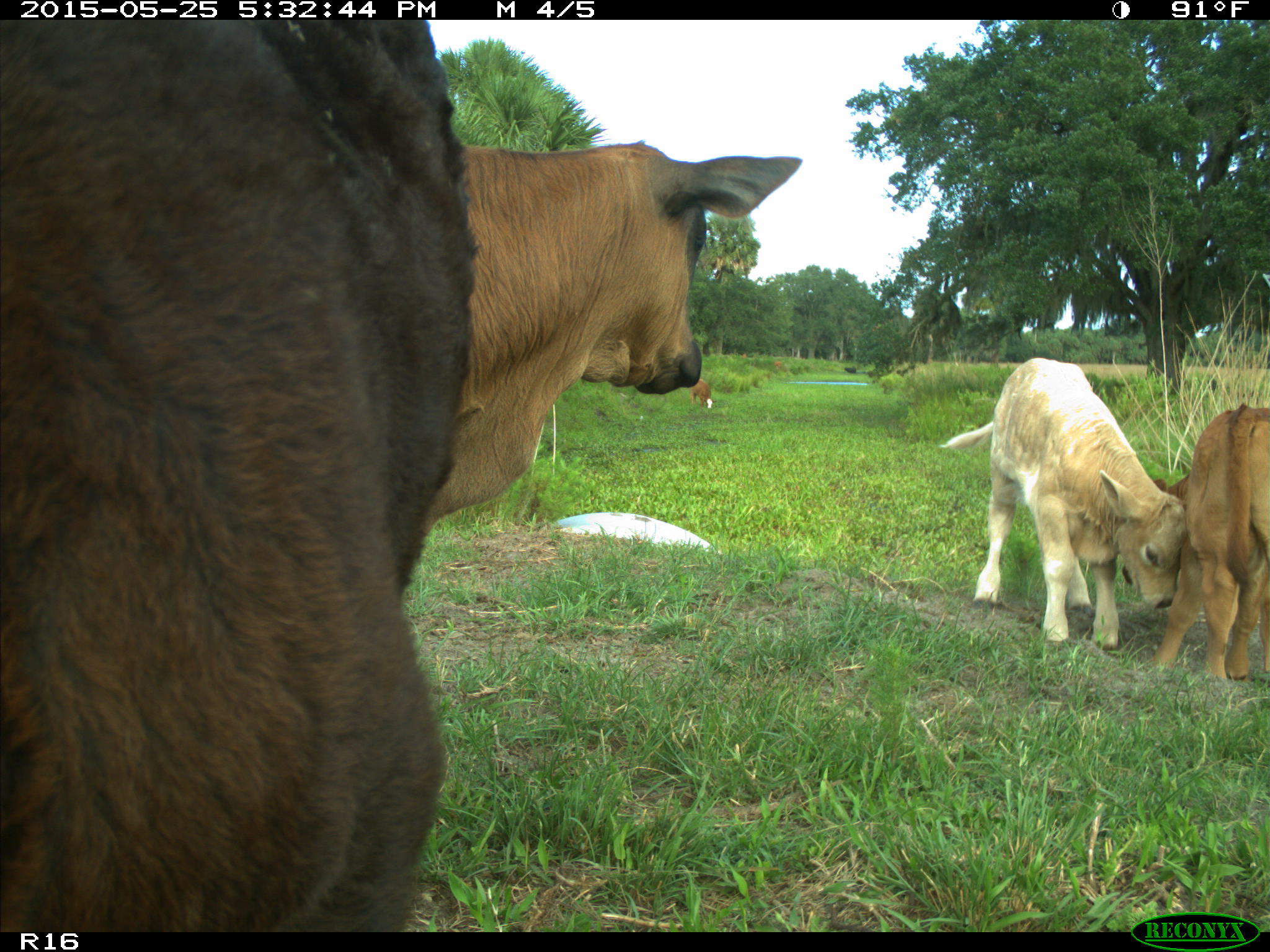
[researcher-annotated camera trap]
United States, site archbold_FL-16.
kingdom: Animalia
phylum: Chordata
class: Mammalia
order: Artiodactyla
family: Bovidae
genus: Bos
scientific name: Bos taurus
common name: domestic cow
Bos taurus (domestic cow).